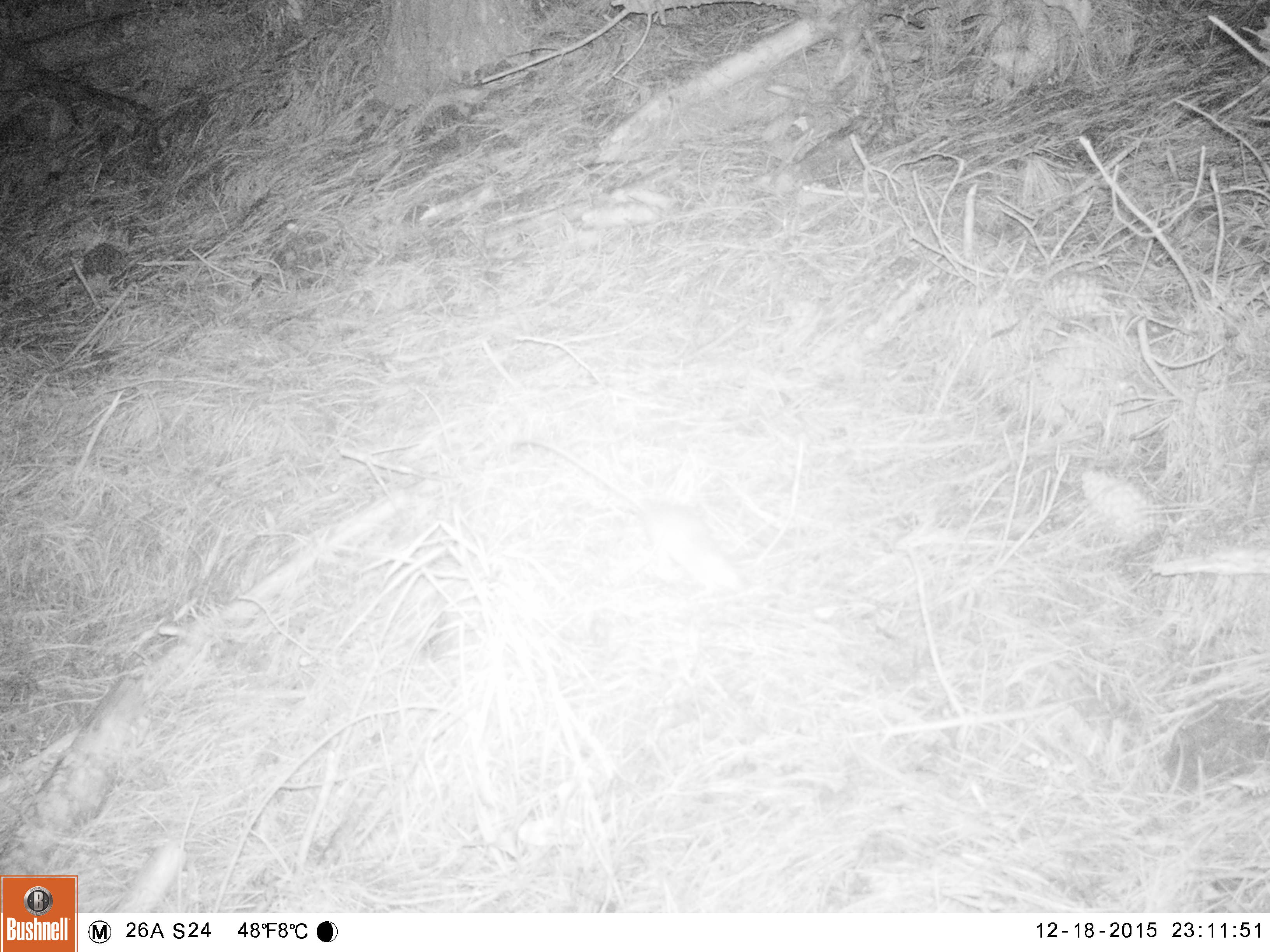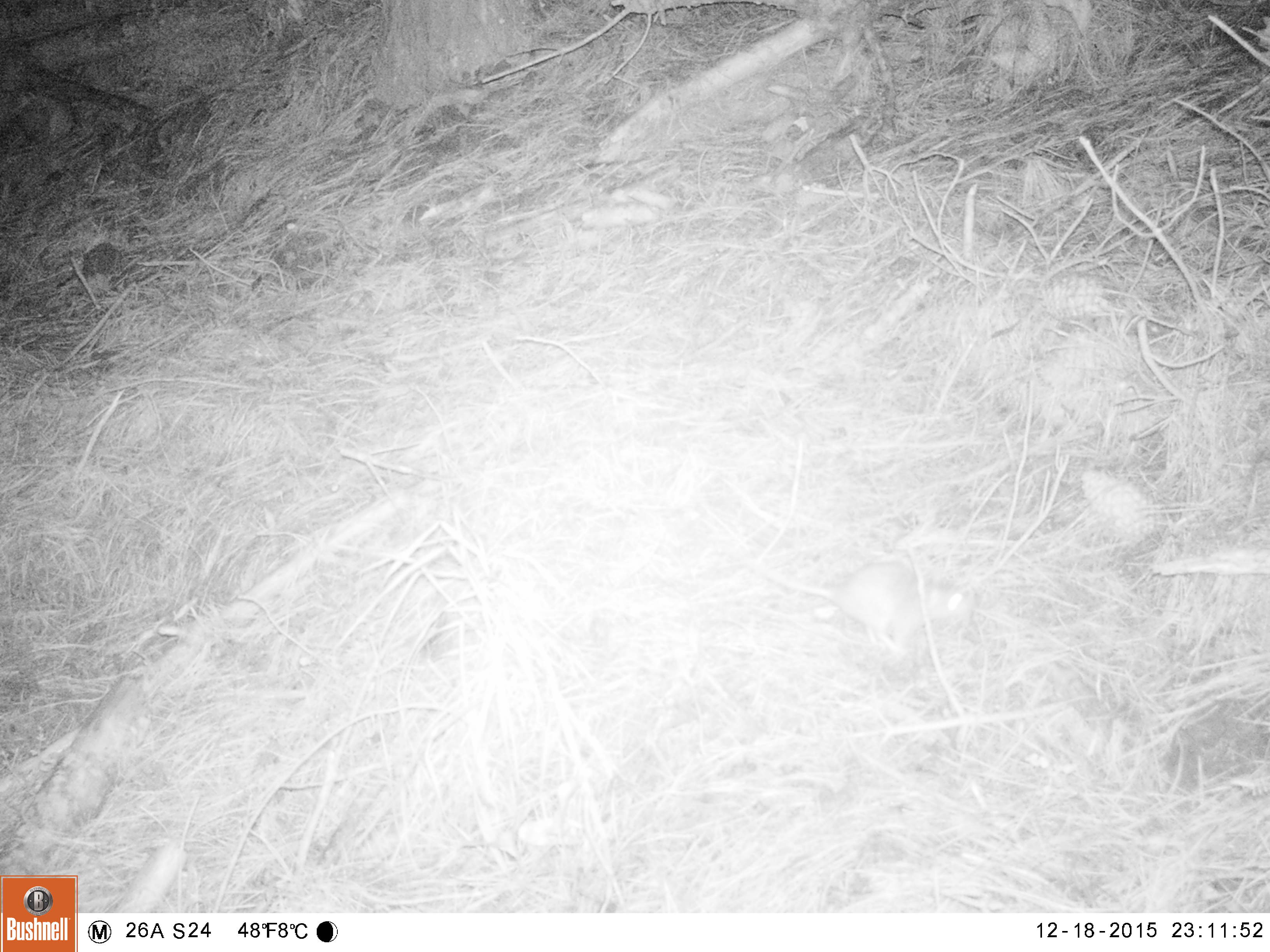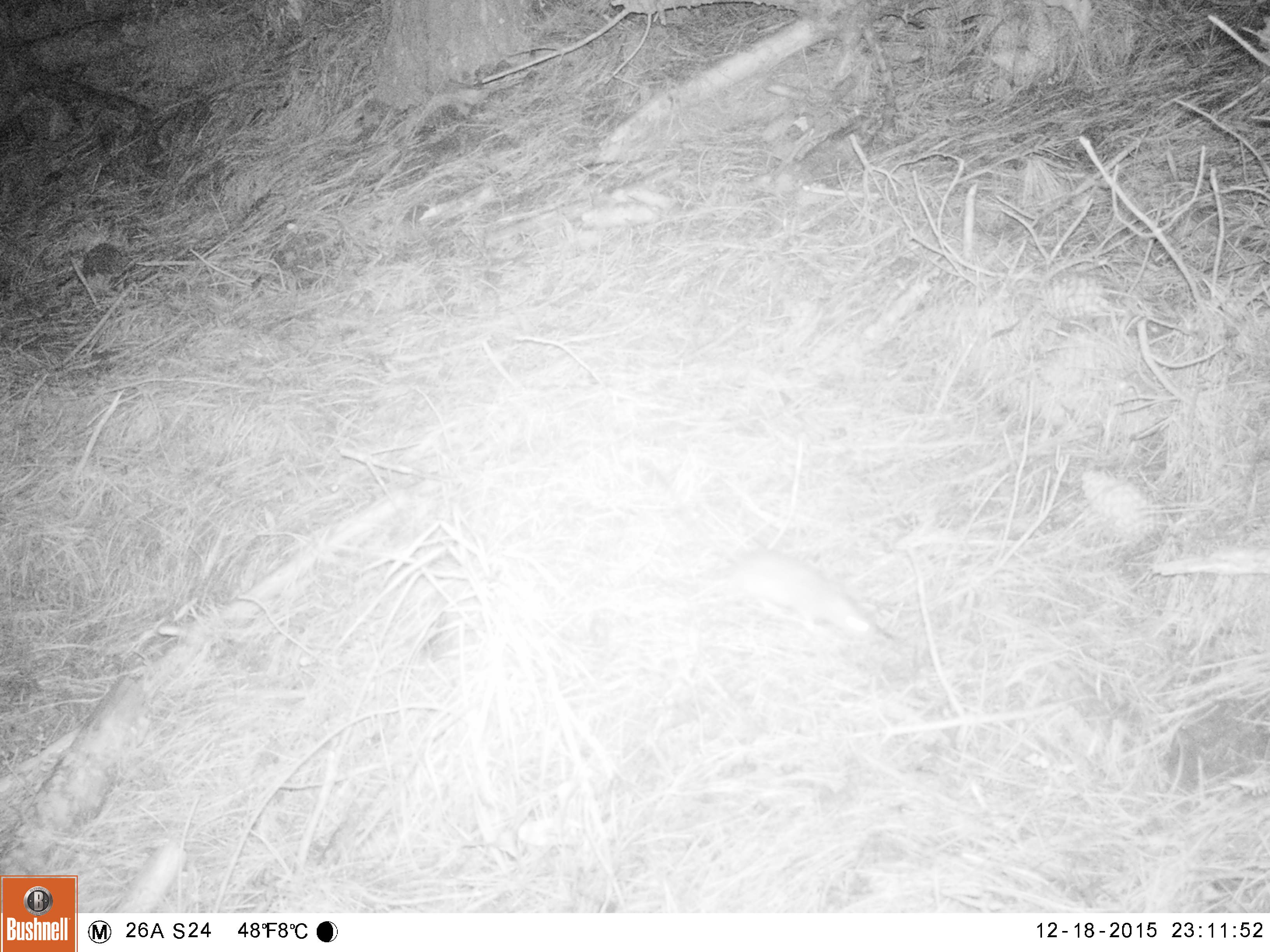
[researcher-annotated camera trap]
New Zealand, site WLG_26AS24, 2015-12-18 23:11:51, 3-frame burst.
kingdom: Animalia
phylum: Chordata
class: Mammalia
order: Rodentia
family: Muridae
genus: Rattus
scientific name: Rattus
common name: rat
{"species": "rat (Rattus)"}